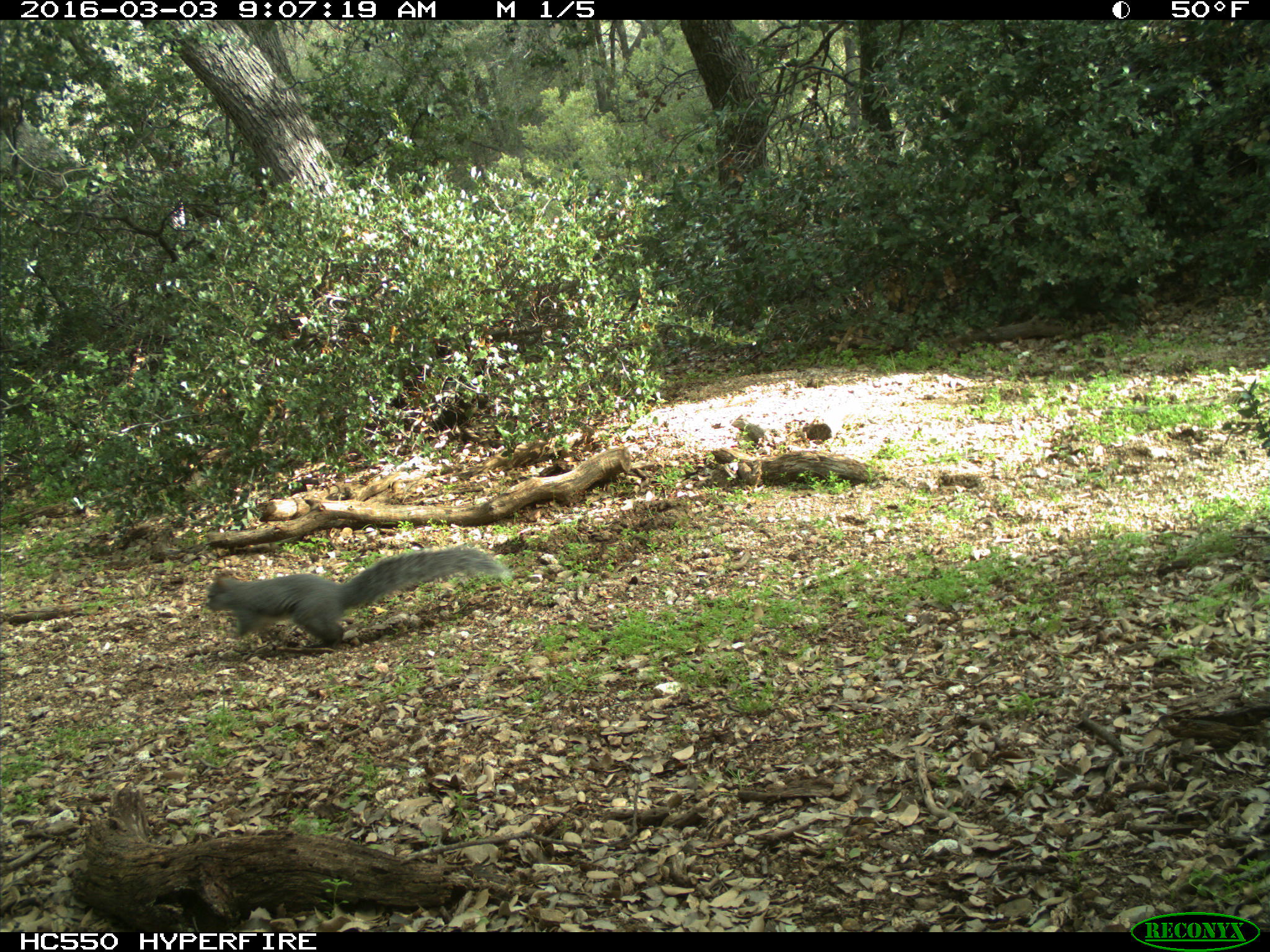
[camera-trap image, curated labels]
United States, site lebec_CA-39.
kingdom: Animalia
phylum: Chordata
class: Mammalia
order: Rodentia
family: Sciuridae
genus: Sciurus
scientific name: Sciurus carolinensis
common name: eastern gray squirrel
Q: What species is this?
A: Sciurus carolinensis (eastern gray squirrel).